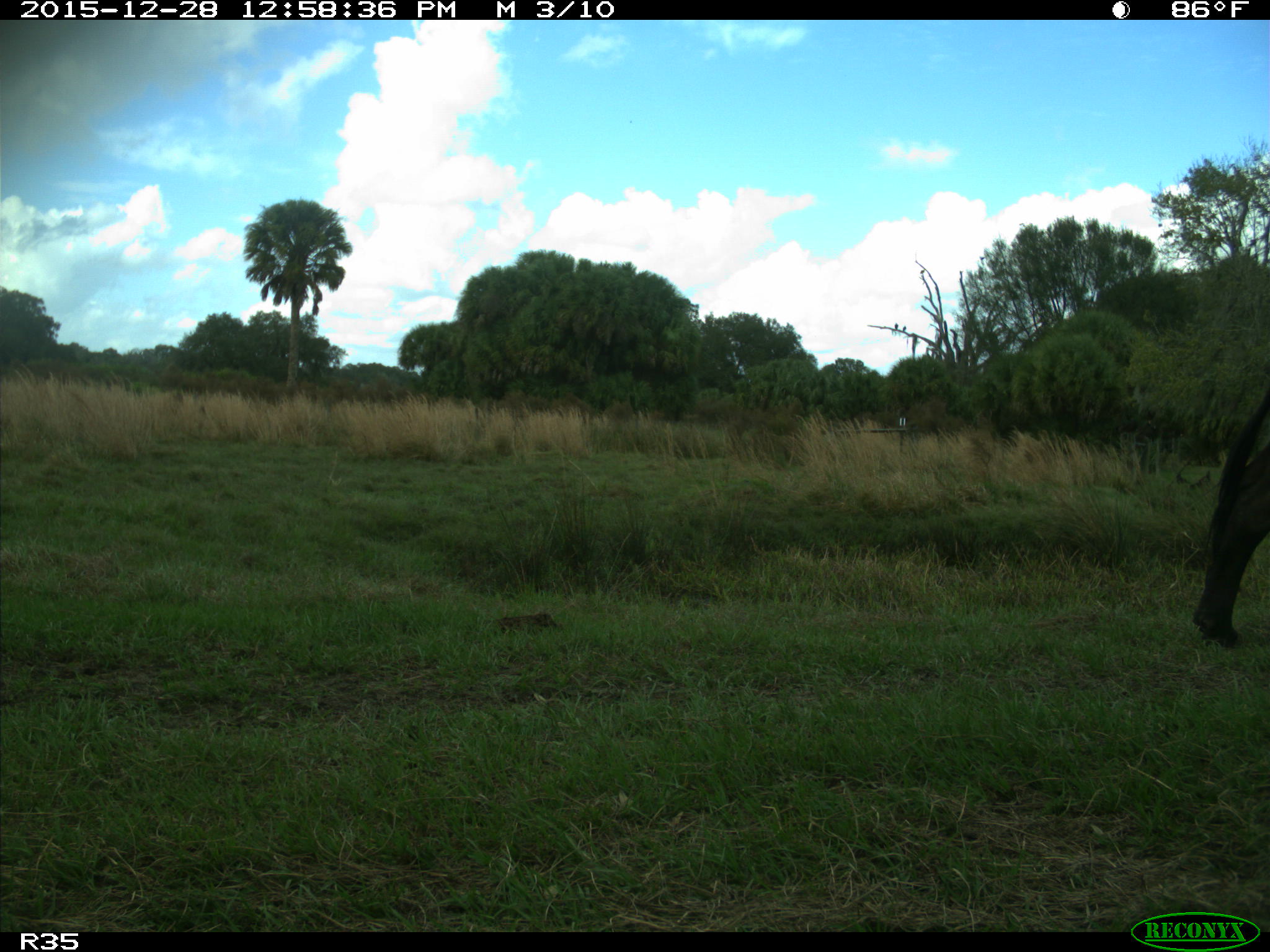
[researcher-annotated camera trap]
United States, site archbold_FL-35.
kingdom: Animalia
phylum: Chordata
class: Mammalia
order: Artiodactyla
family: Bovidae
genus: Bos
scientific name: Bos taurus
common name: domestic cow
Bos taurus (domestic cow).